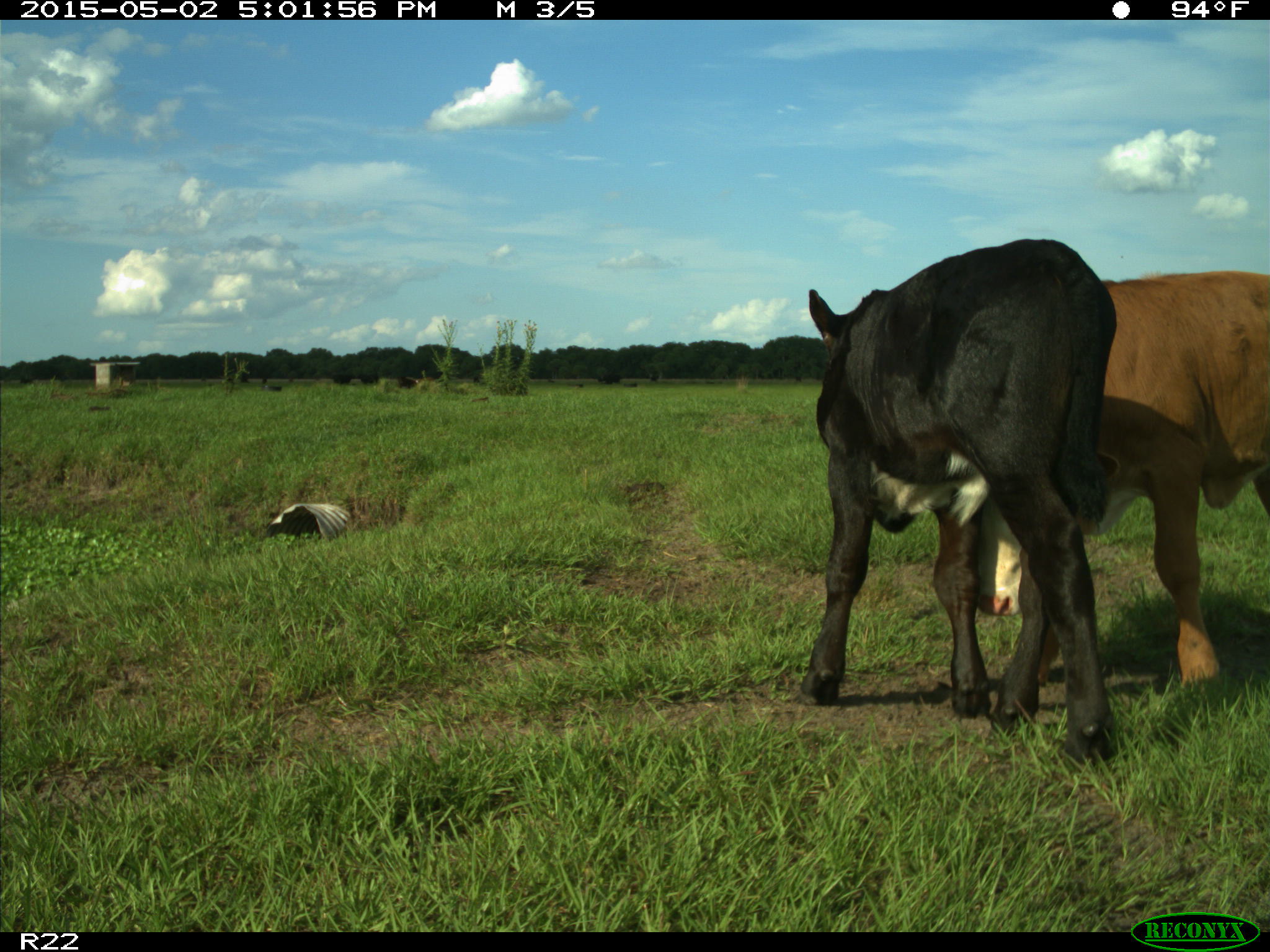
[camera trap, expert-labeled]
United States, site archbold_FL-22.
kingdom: Animalia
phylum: Chordata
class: Mammalia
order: Artiodactyla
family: Bovidae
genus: Bos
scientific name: Bos taurus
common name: domestic cow